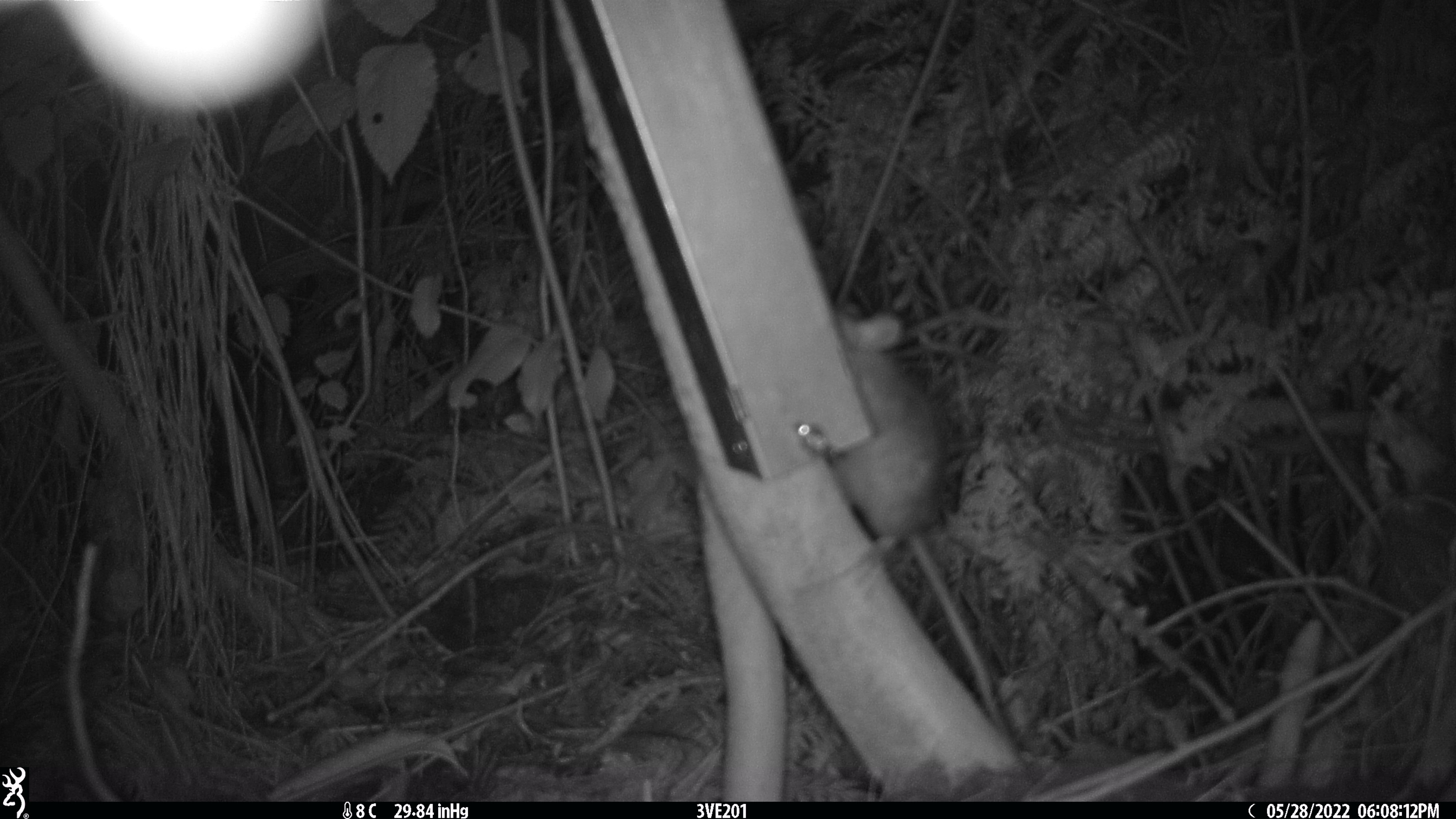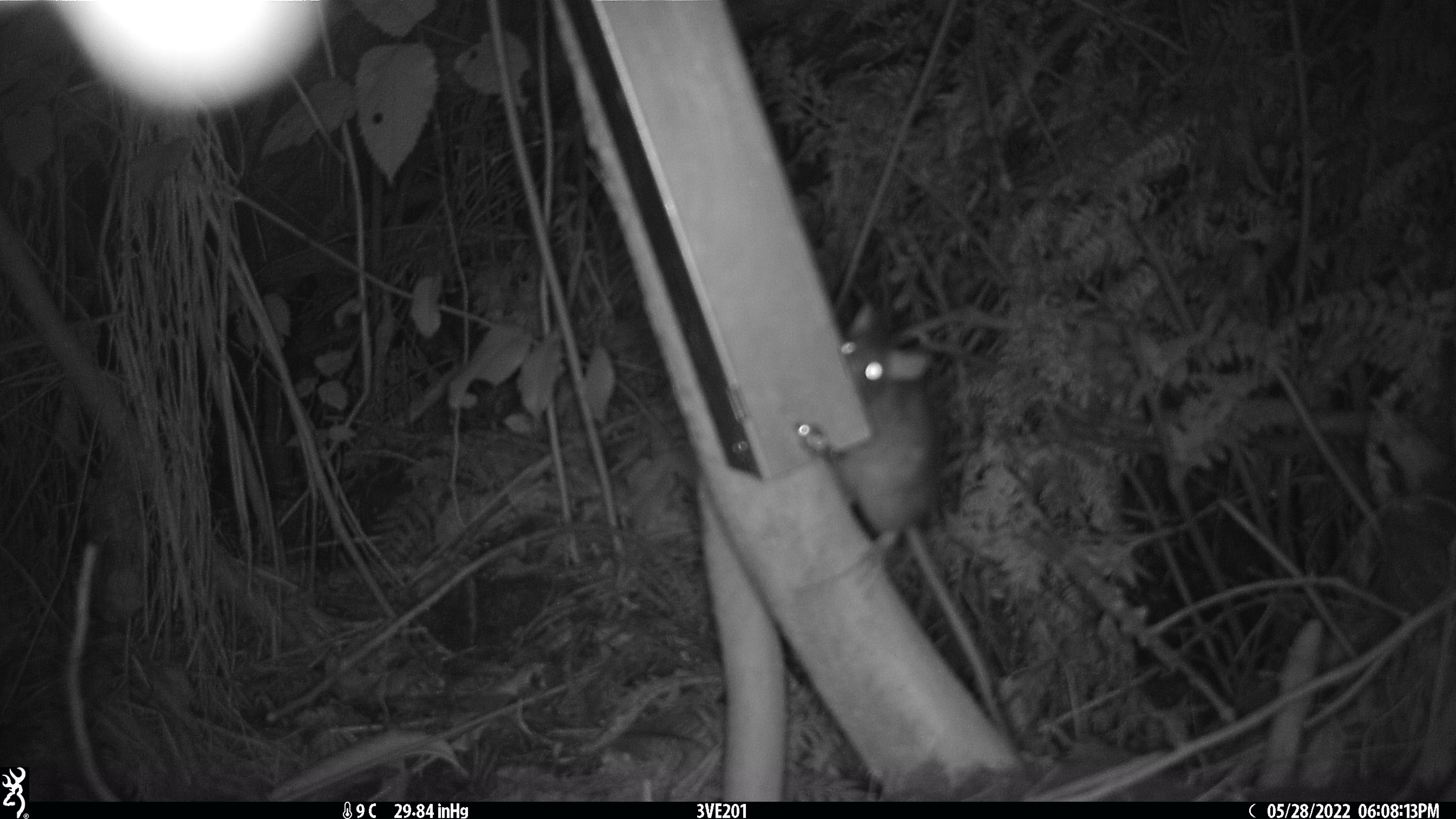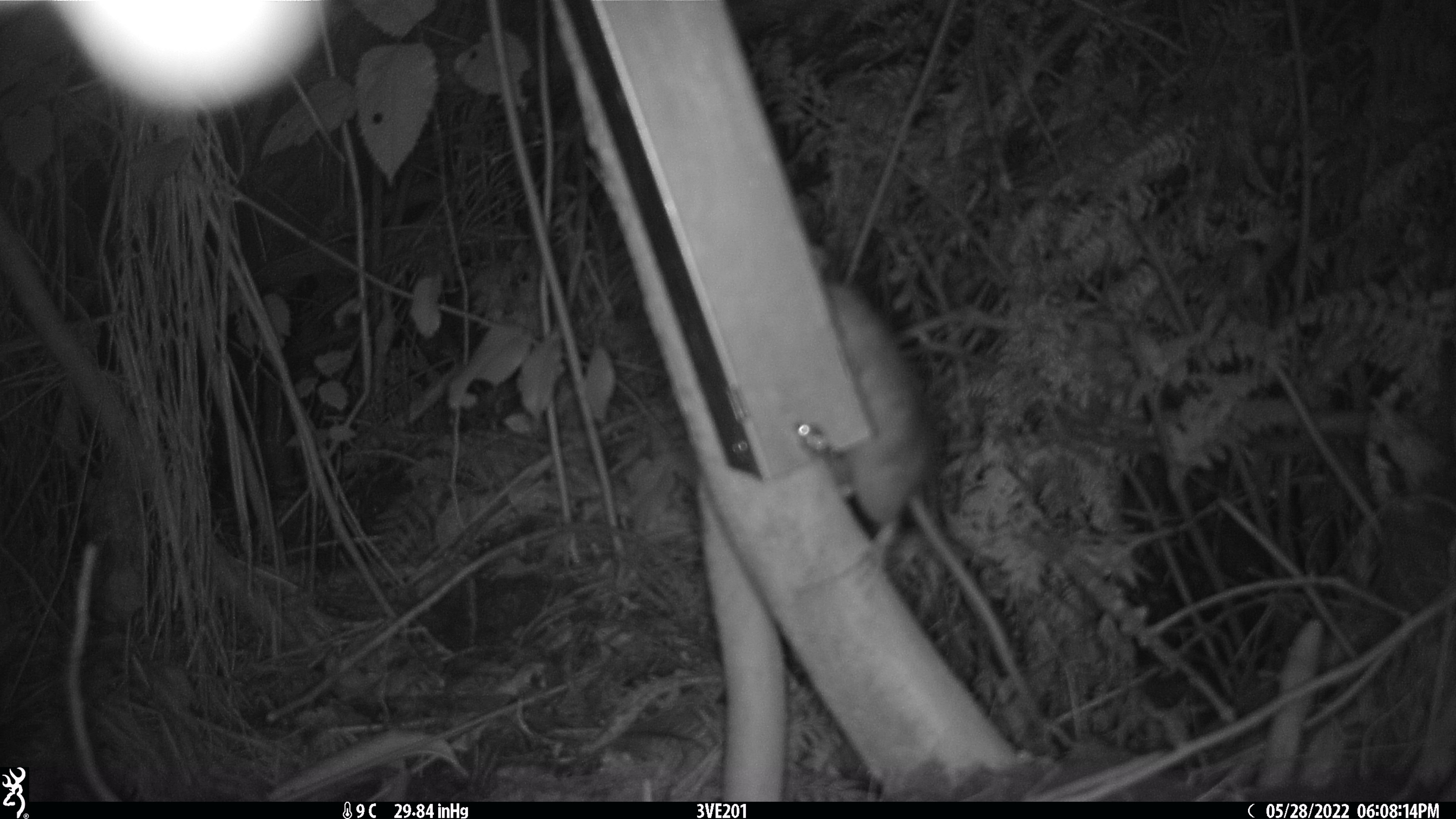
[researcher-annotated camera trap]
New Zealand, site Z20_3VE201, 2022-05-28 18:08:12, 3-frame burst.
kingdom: Animalia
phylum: Chordata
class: Mammalia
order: Rodentia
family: Muridae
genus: Rattus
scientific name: Rattus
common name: rat